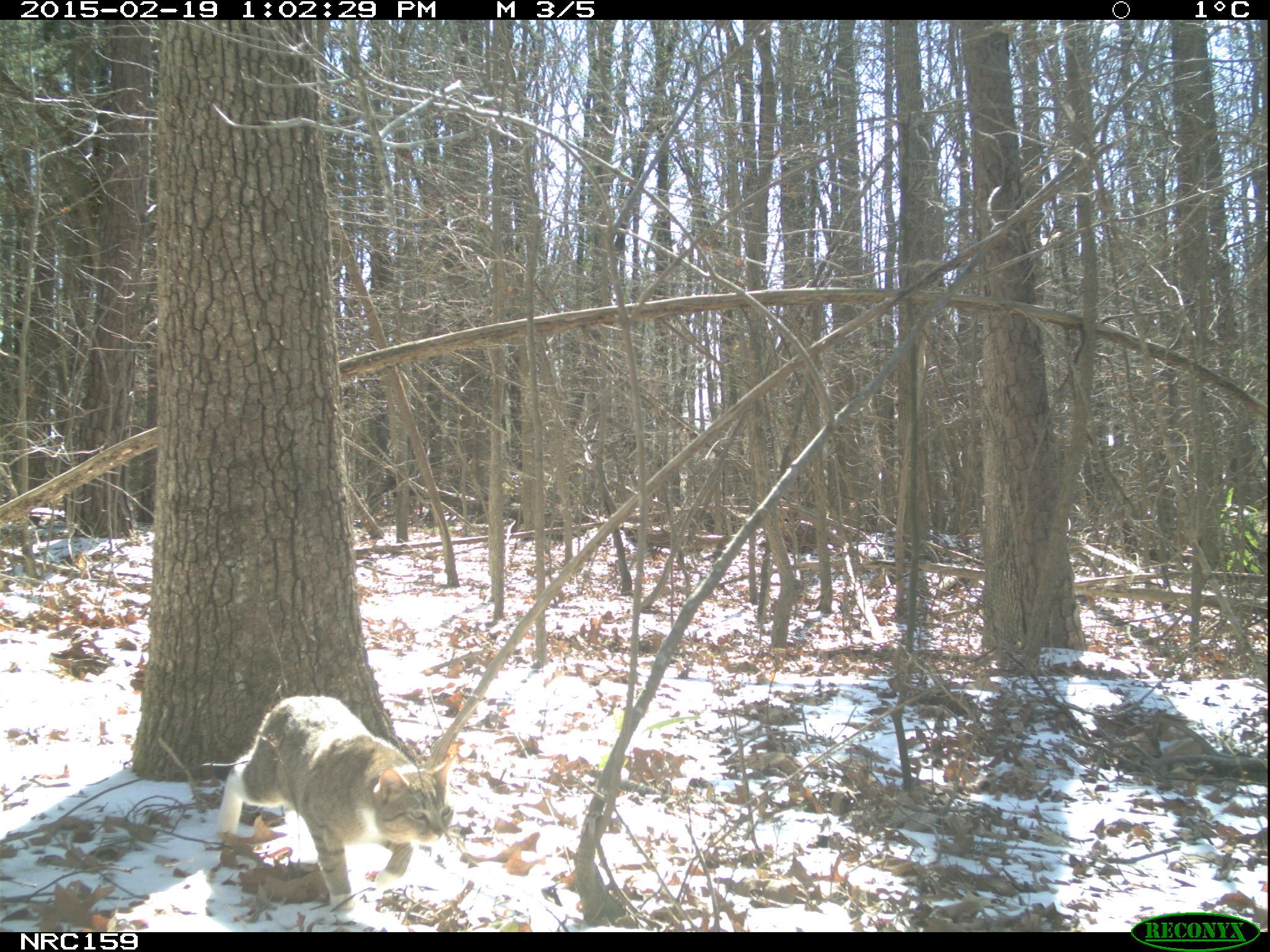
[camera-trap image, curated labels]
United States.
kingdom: Animalia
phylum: Chordata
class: Mammalia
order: Carnivora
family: Felidae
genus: Felis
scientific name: Felis catus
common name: domestic cat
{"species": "Domestic Cat (Felis catus)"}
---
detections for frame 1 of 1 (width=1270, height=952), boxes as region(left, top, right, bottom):
Domestic Cat: region(212, 662, 457, 908)